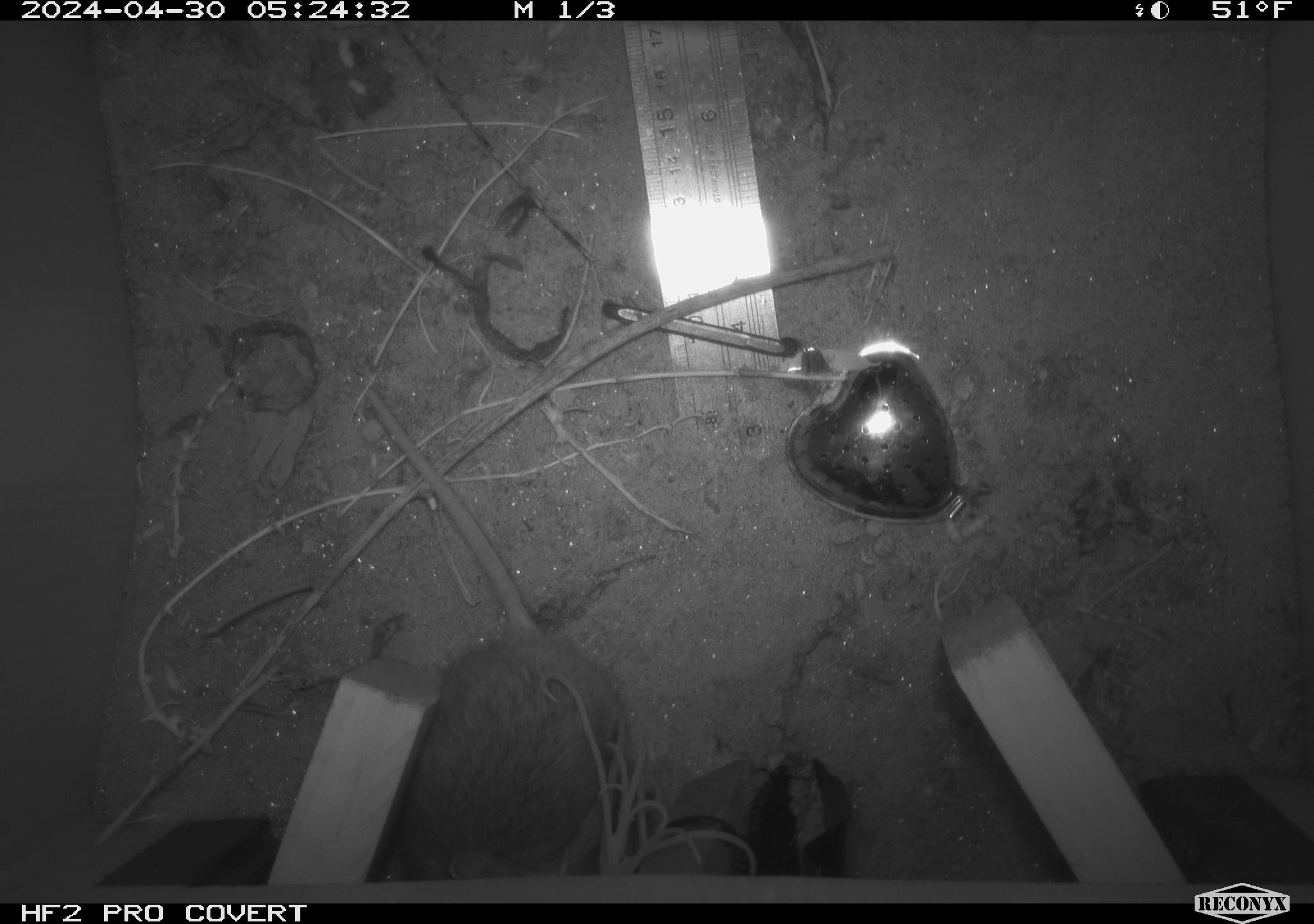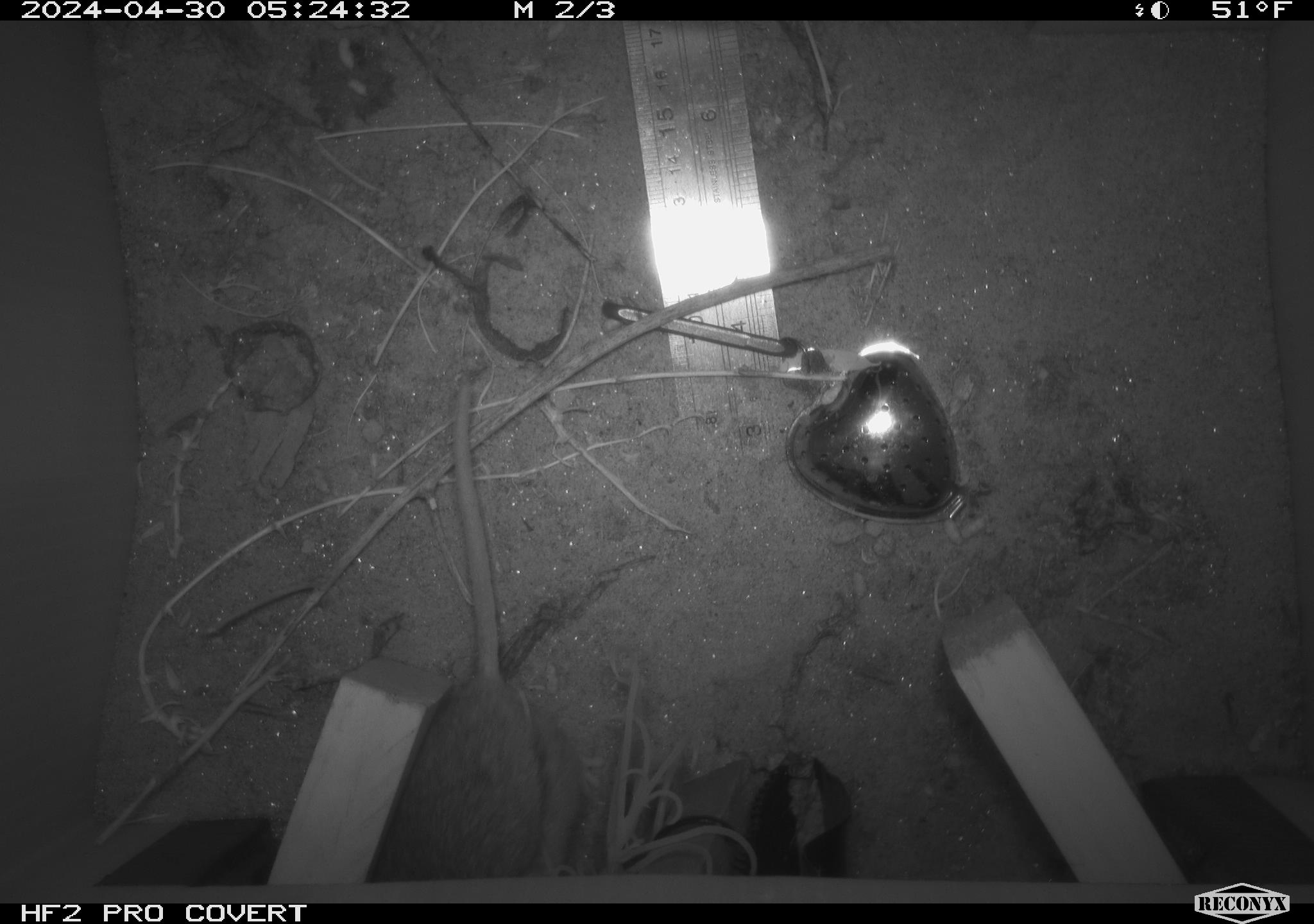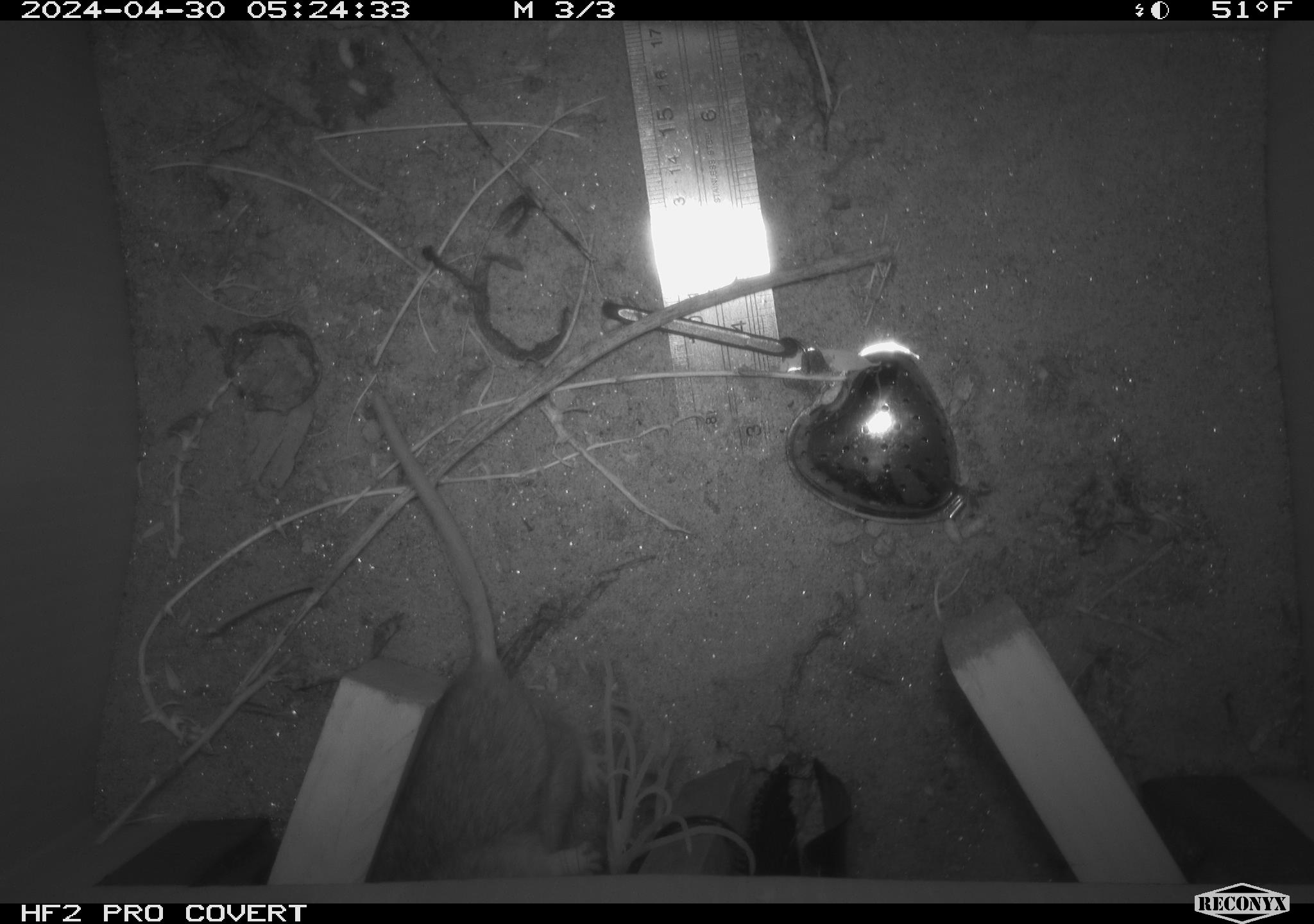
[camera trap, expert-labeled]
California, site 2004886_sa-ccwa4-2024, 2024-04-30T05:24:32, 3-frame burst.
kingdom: Animalia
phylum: Chordata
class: Mammalia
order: Rodentia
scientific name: Rodentia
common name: woodrat or rat or mouse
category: woodrat or rat or mouse species